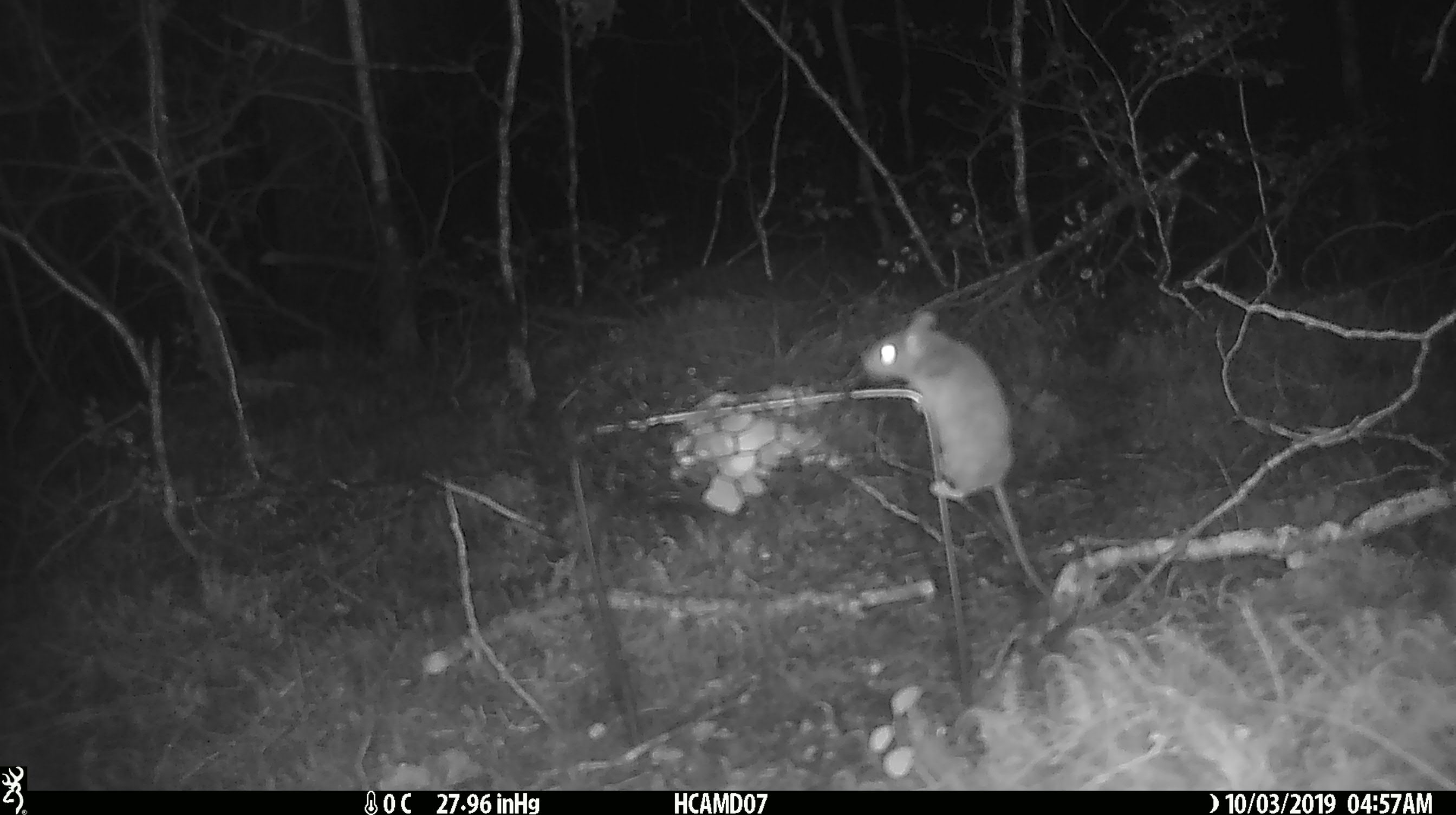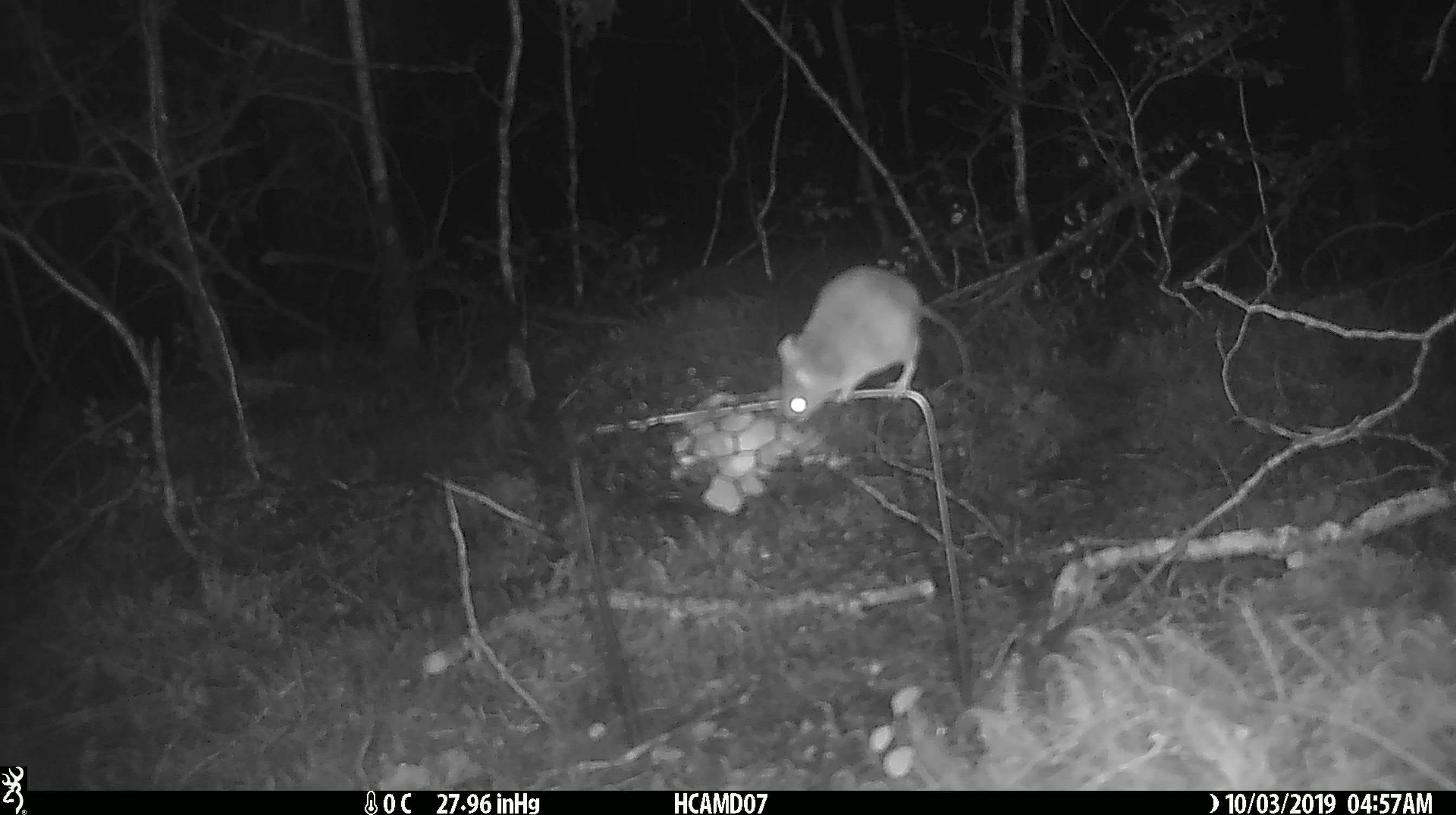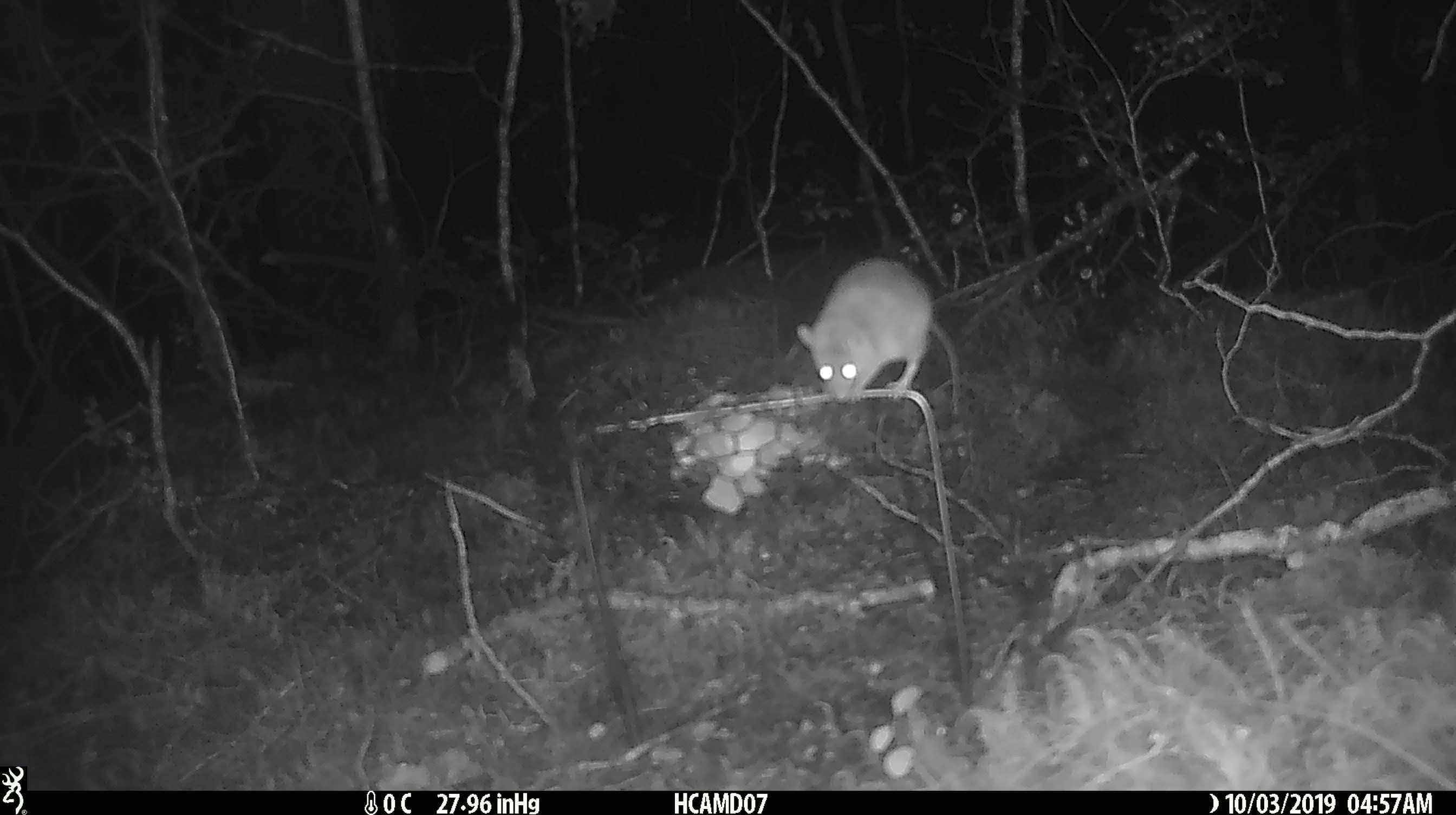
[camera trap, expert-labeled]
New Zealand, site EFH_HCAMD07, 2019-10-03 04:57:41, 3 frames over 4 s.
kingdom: Animalia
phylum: Chordata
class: Mammalia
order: Rodentia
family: Muridae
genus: Mus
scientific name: Mus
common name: mouse